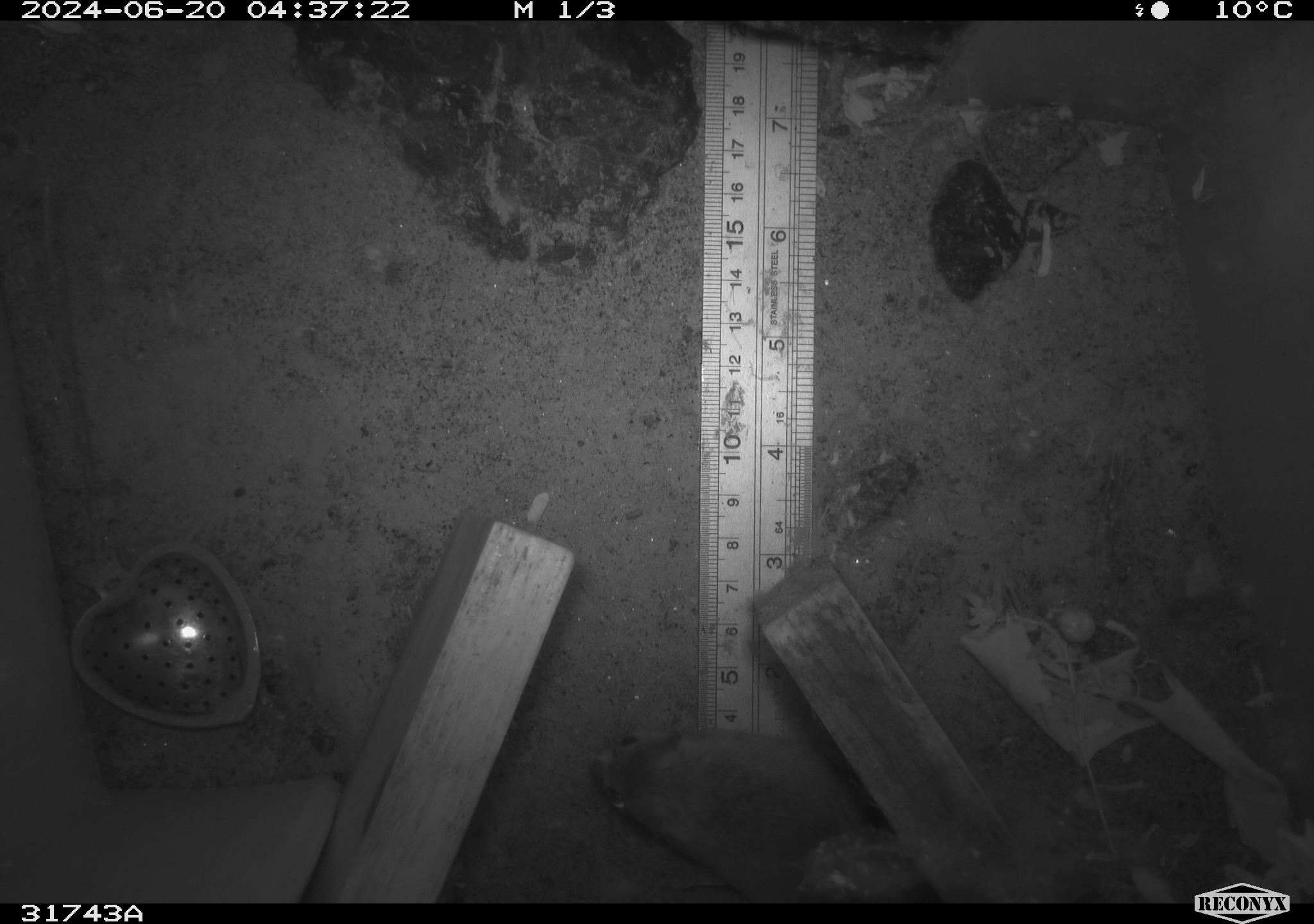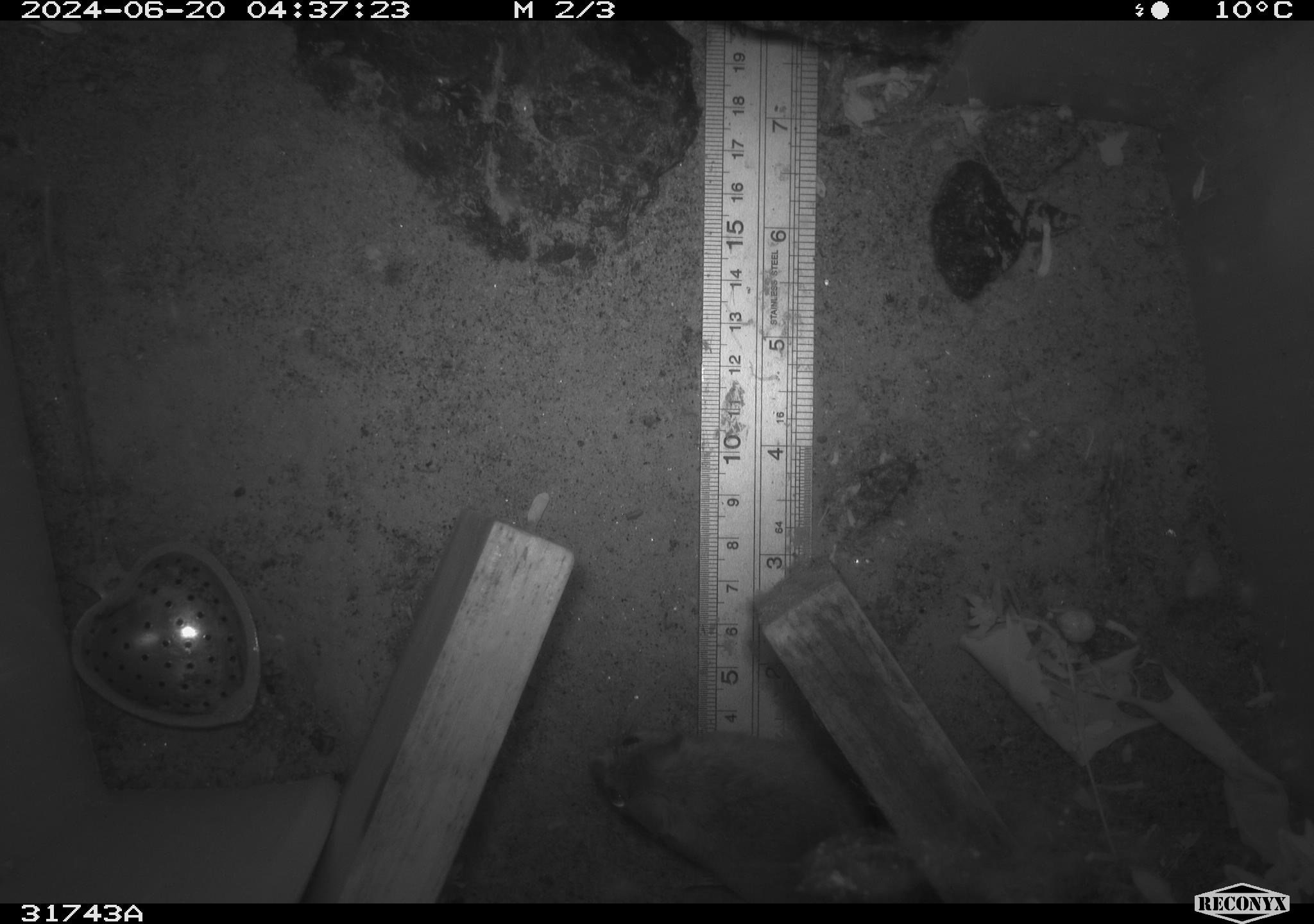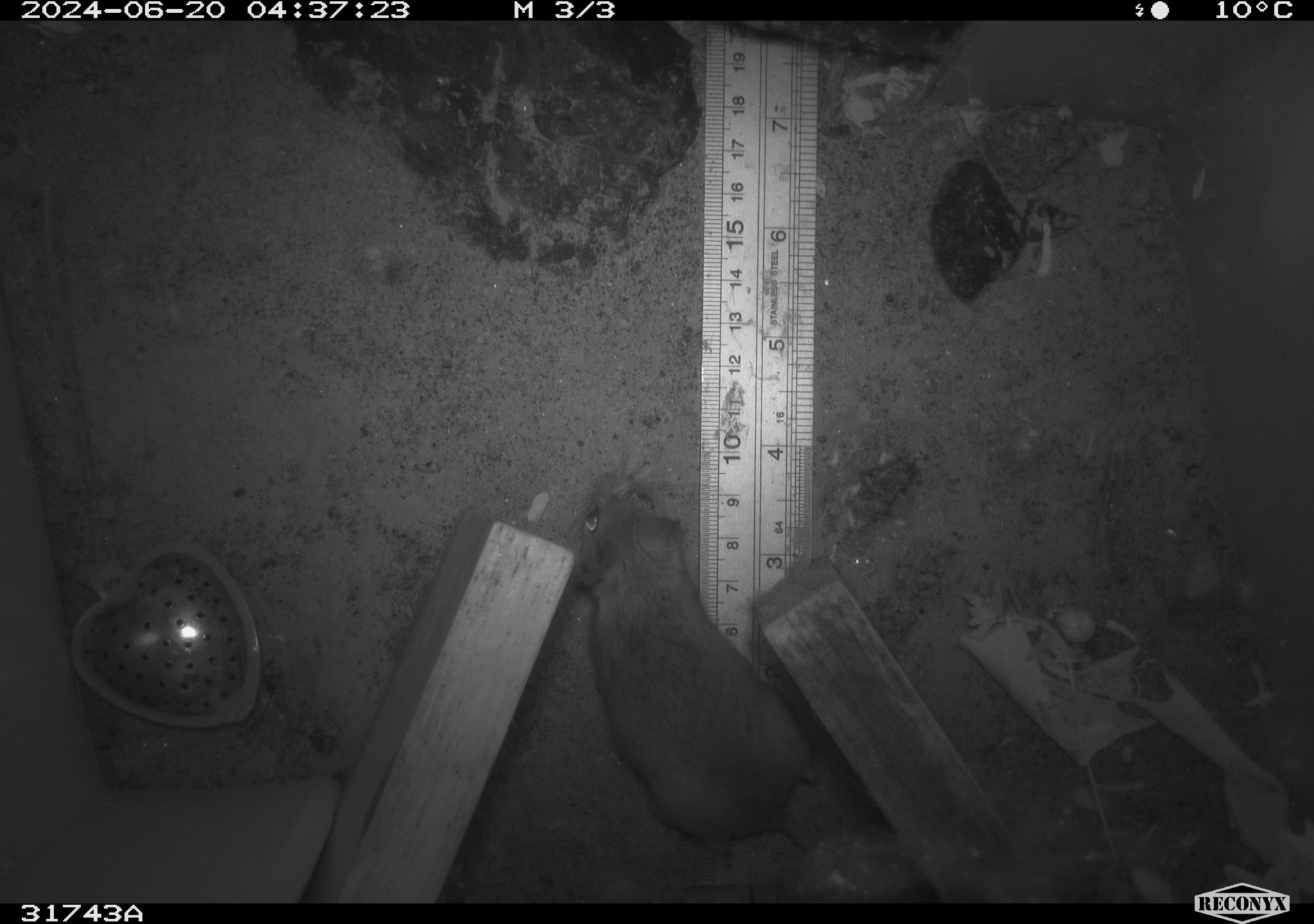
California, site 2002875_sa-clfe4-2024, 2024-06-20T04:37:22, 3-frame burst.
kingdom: Animalia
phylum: Chordata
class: Mammalia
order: Rodentia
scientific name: Rodentia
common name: rodent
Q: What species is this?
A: Rodent (Rodentia).